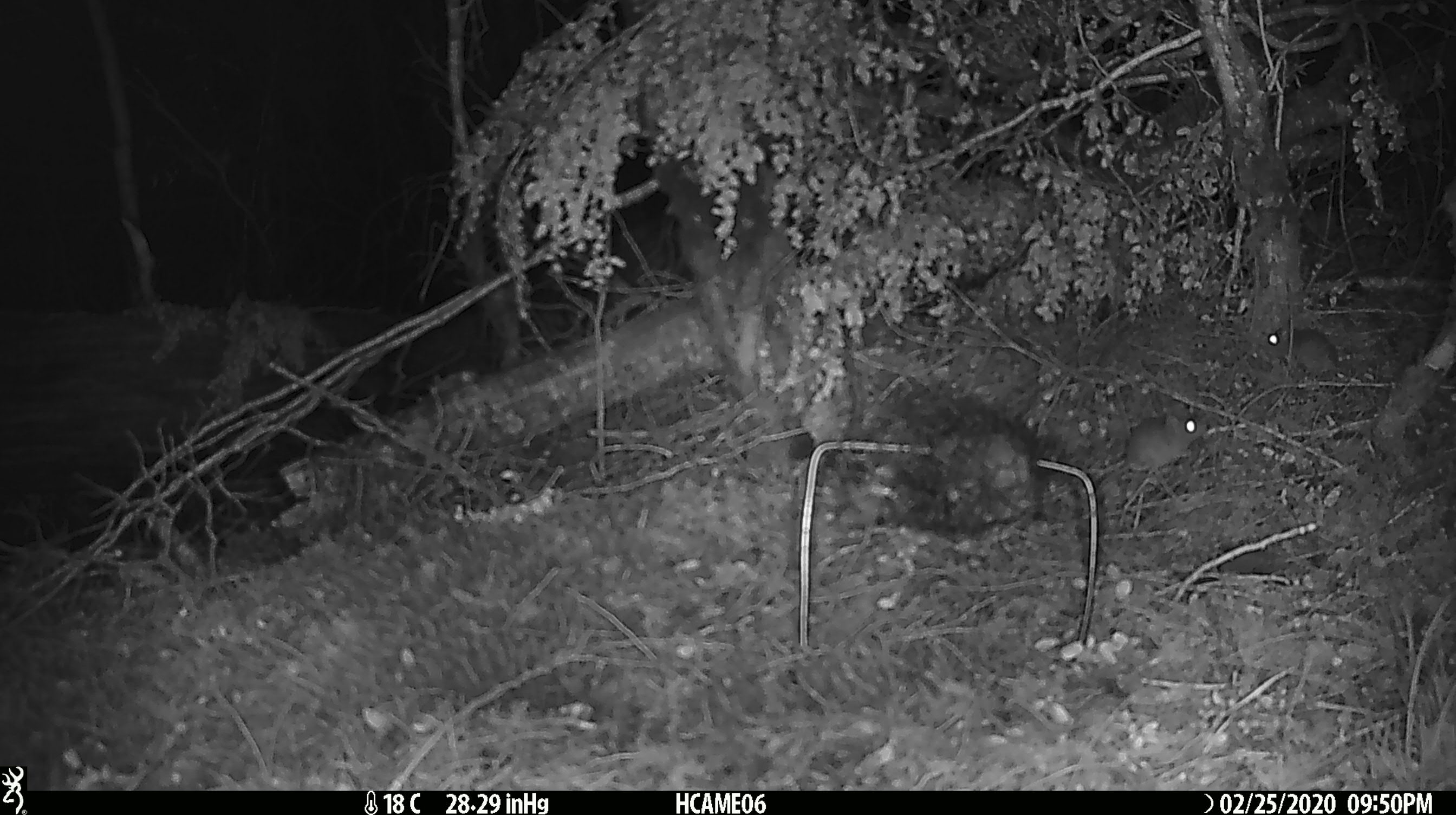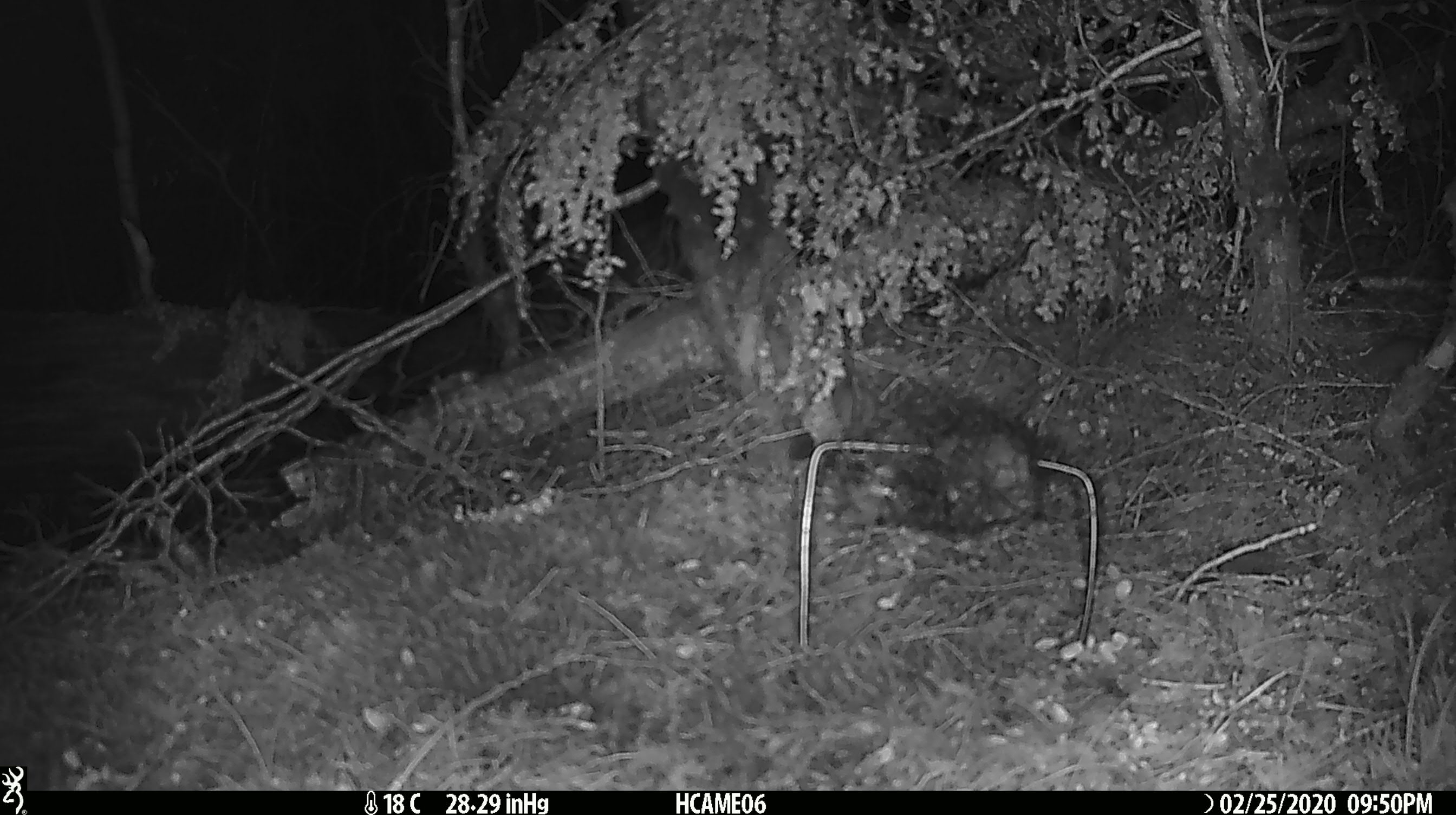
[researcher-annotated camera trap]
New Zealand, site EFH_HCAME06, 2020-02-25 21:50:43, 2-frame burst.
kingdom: Animalia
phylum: Chordata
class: Mammalia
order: Rodentia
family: Muridae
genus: Mus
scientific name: Mus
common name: mouse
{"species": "mouse (Mus)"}